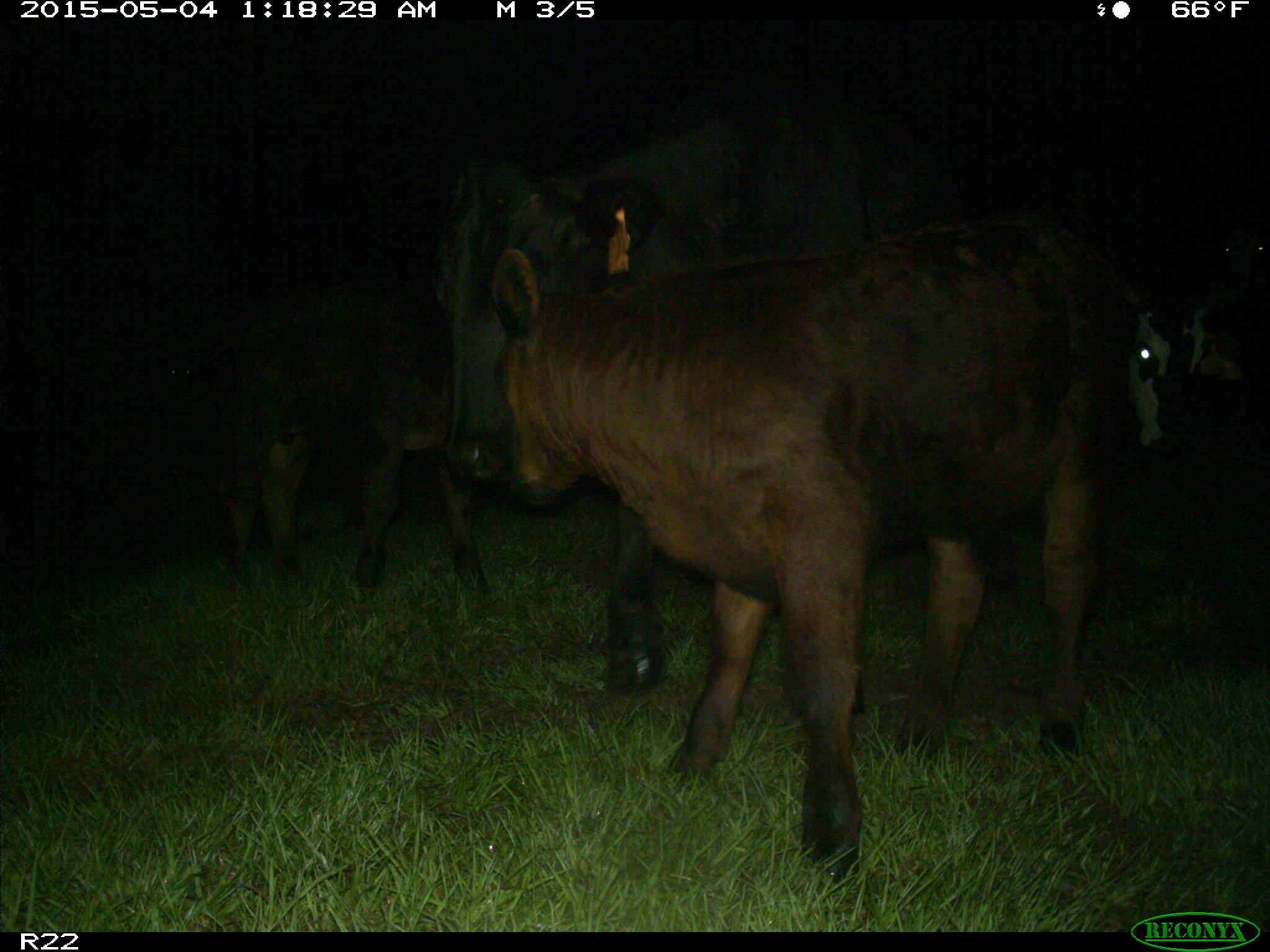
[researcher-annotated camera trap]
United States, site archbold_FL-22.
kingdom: Animalia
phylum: Chordata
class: Mammalia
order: Artiodactyla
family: Bovidae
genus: Bos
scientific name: Bos taurus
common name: domestic cow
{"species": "Bos taurus (domestic cow)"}